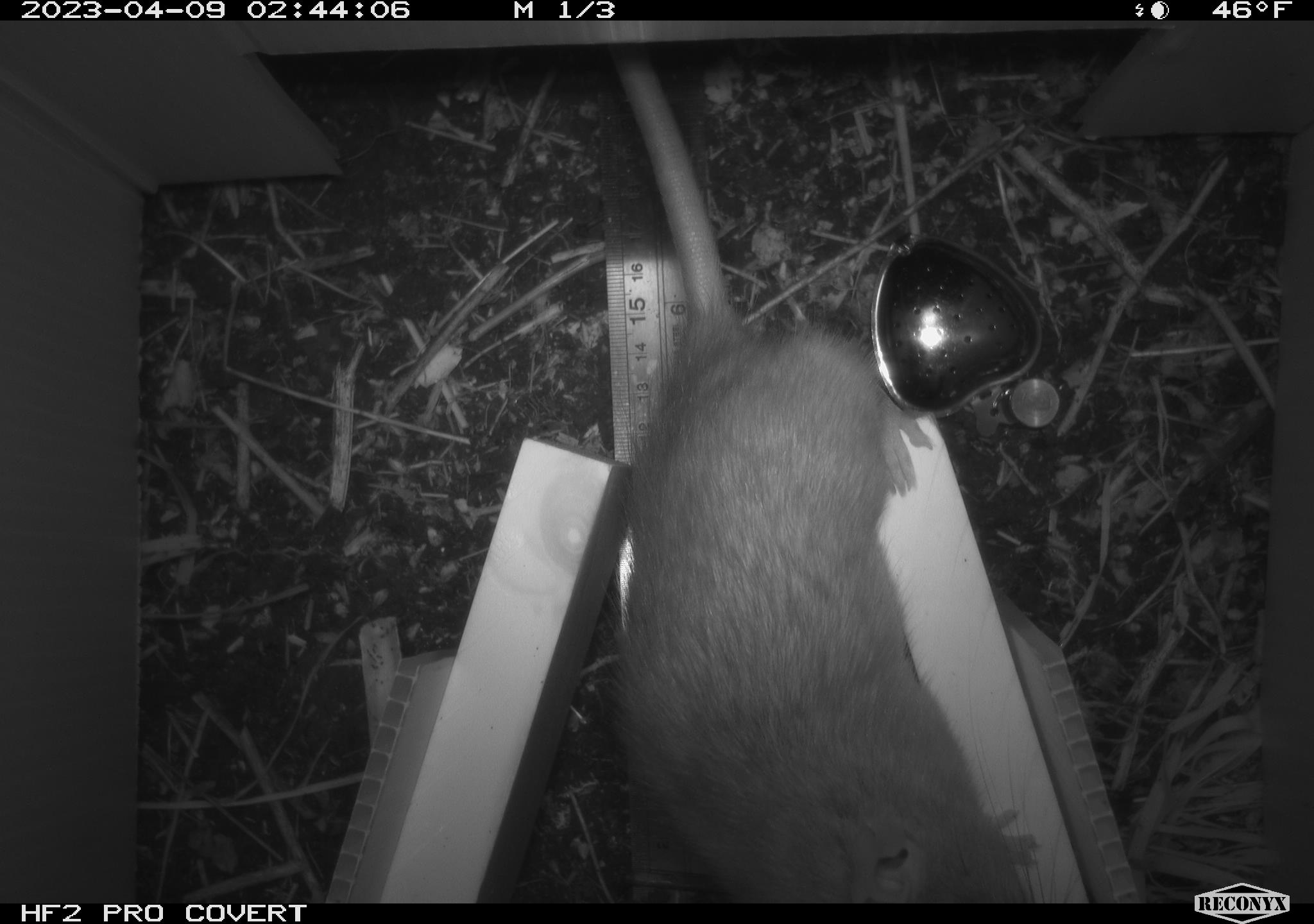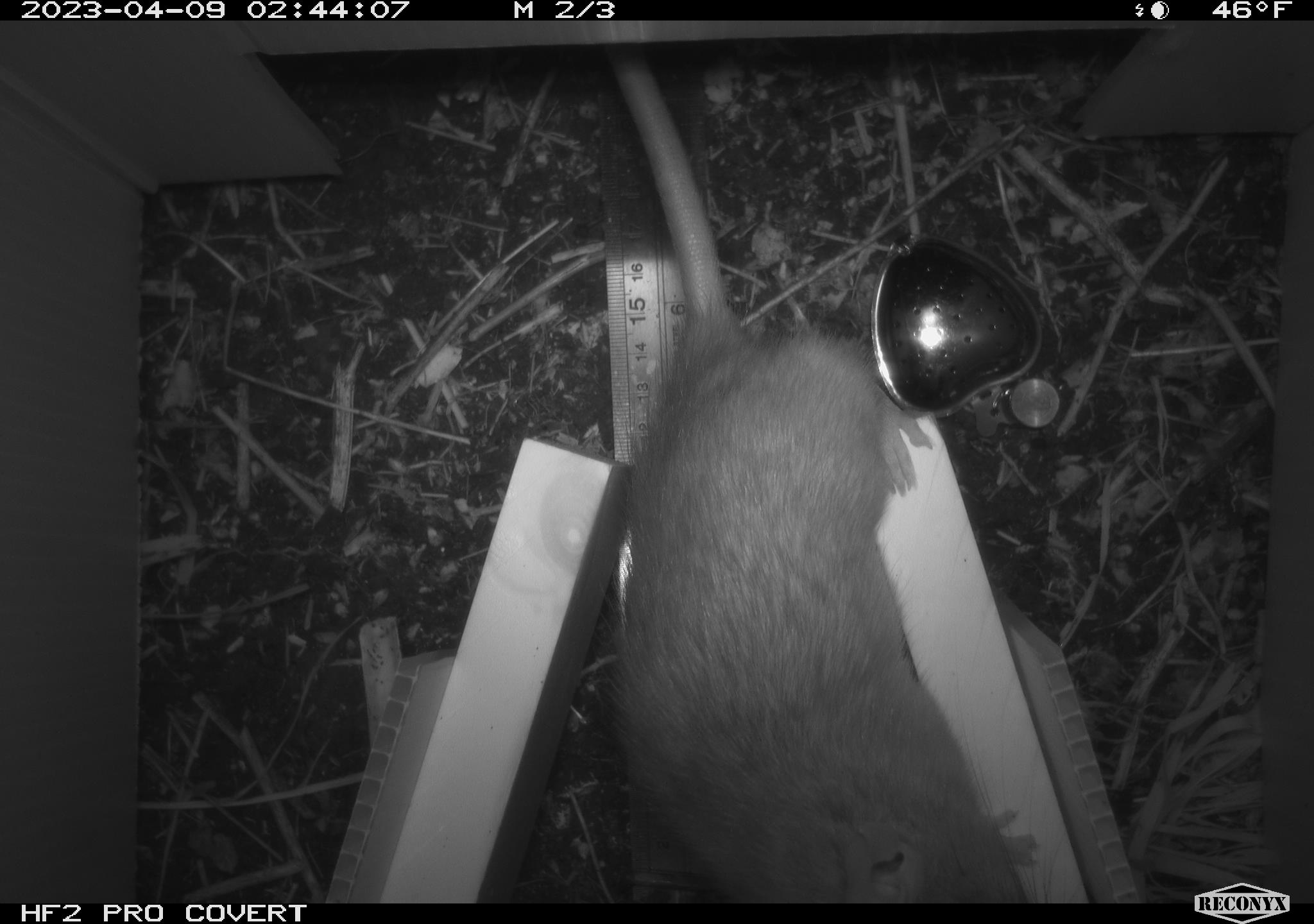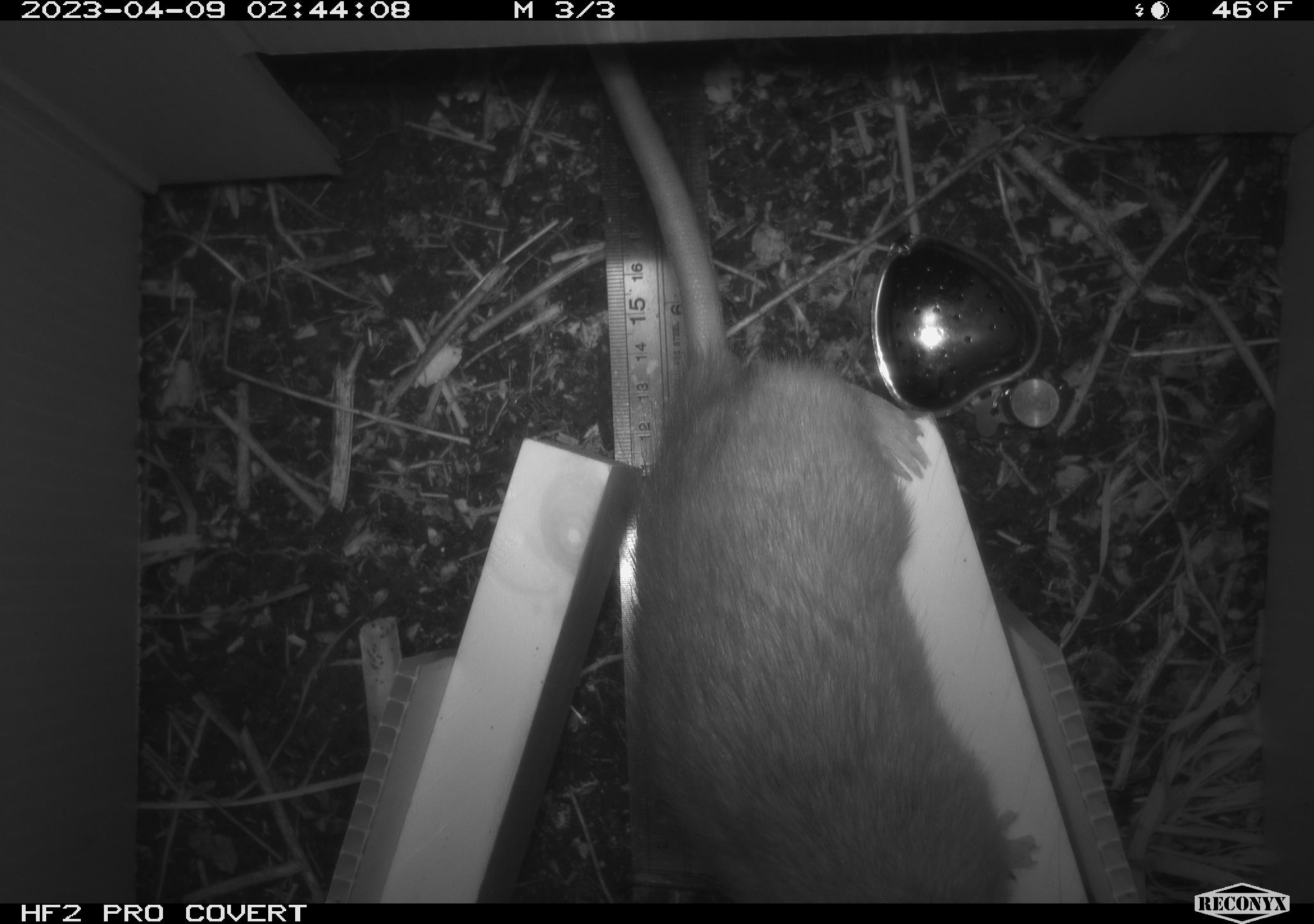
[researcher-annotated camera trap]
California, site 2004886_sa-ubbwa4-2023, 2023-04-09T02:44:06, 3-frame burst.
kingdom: Animalia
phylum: Chordata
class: Mammalia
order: Rodentia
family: Muridae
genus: Rattus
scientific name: Rattus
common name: rat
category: rattus species